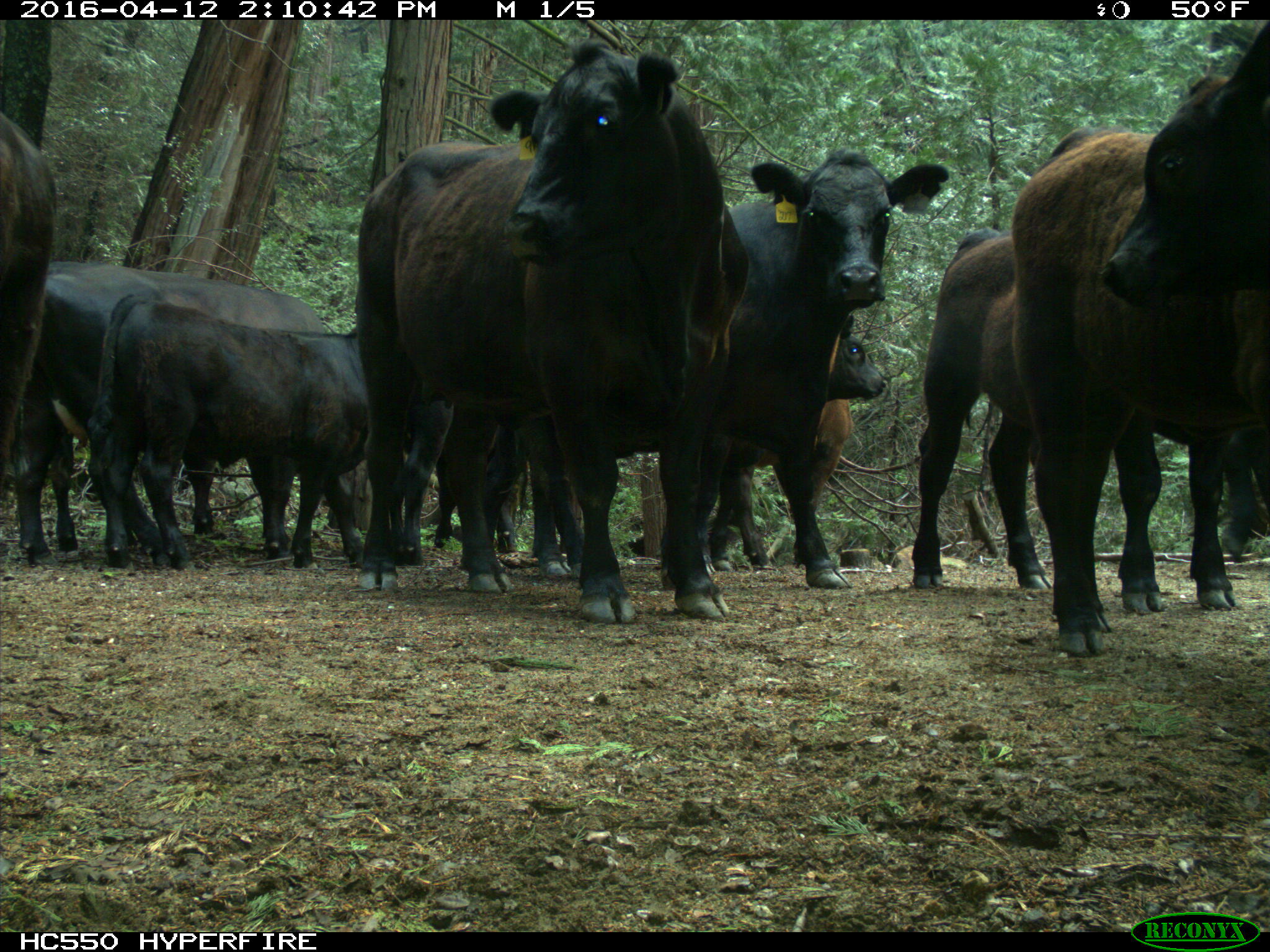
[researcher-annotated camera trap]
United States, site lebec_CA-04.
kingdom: Animalia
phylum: Chordata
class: Mammalia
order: Artiodactyla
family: Bovidae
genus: Bos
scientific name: Bos taurus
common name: domestic cow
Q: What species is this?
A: Bos taurus (domestic cow).